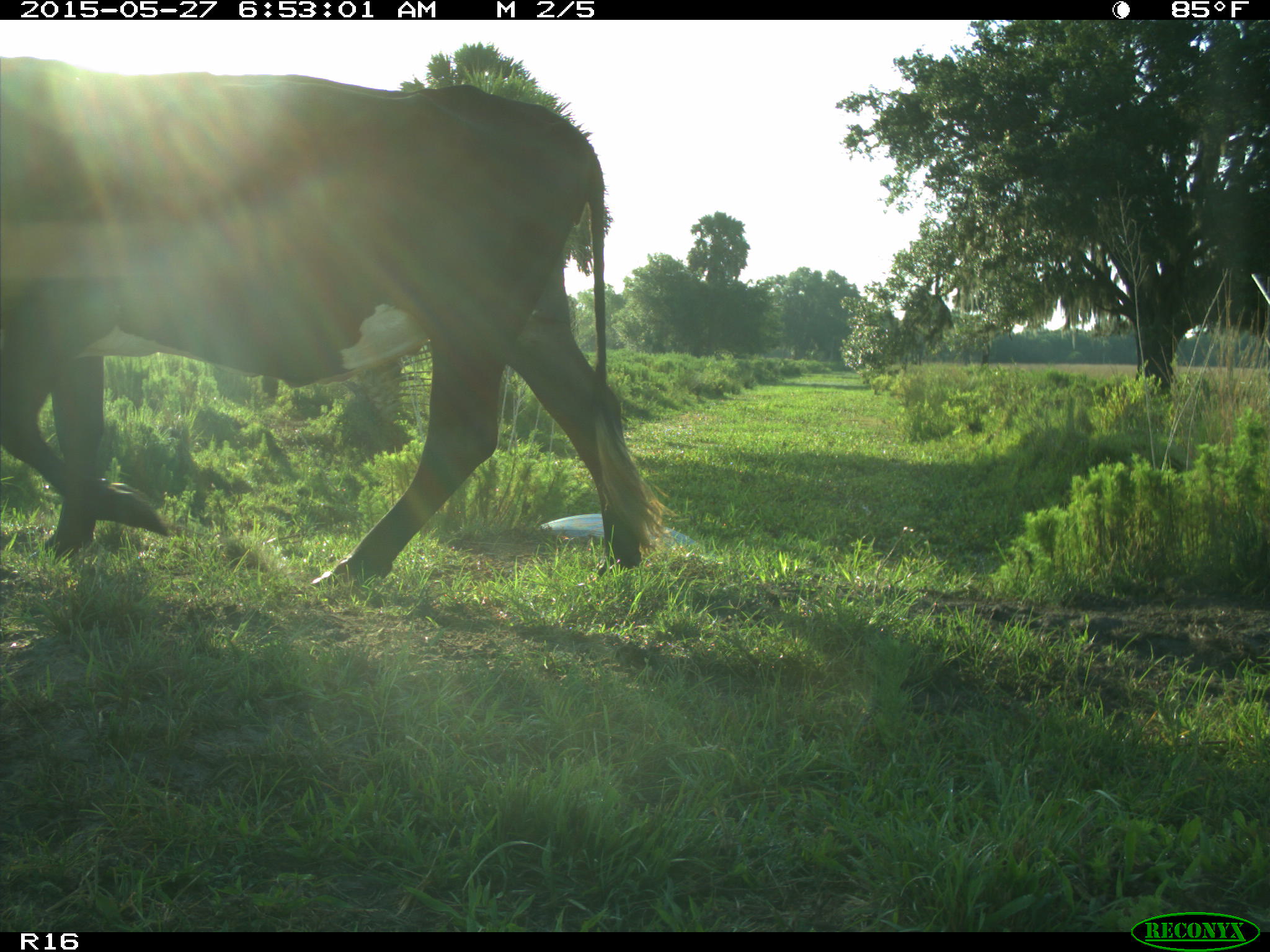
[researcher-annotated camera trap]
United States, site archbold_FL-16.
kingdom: Animalia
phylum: Chordata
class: Mammalia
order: Artiodactyla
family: Bovidae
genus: Bos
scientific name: Bos taurus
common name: domestic cow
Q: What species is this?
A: Bos taurus (domestic cow).